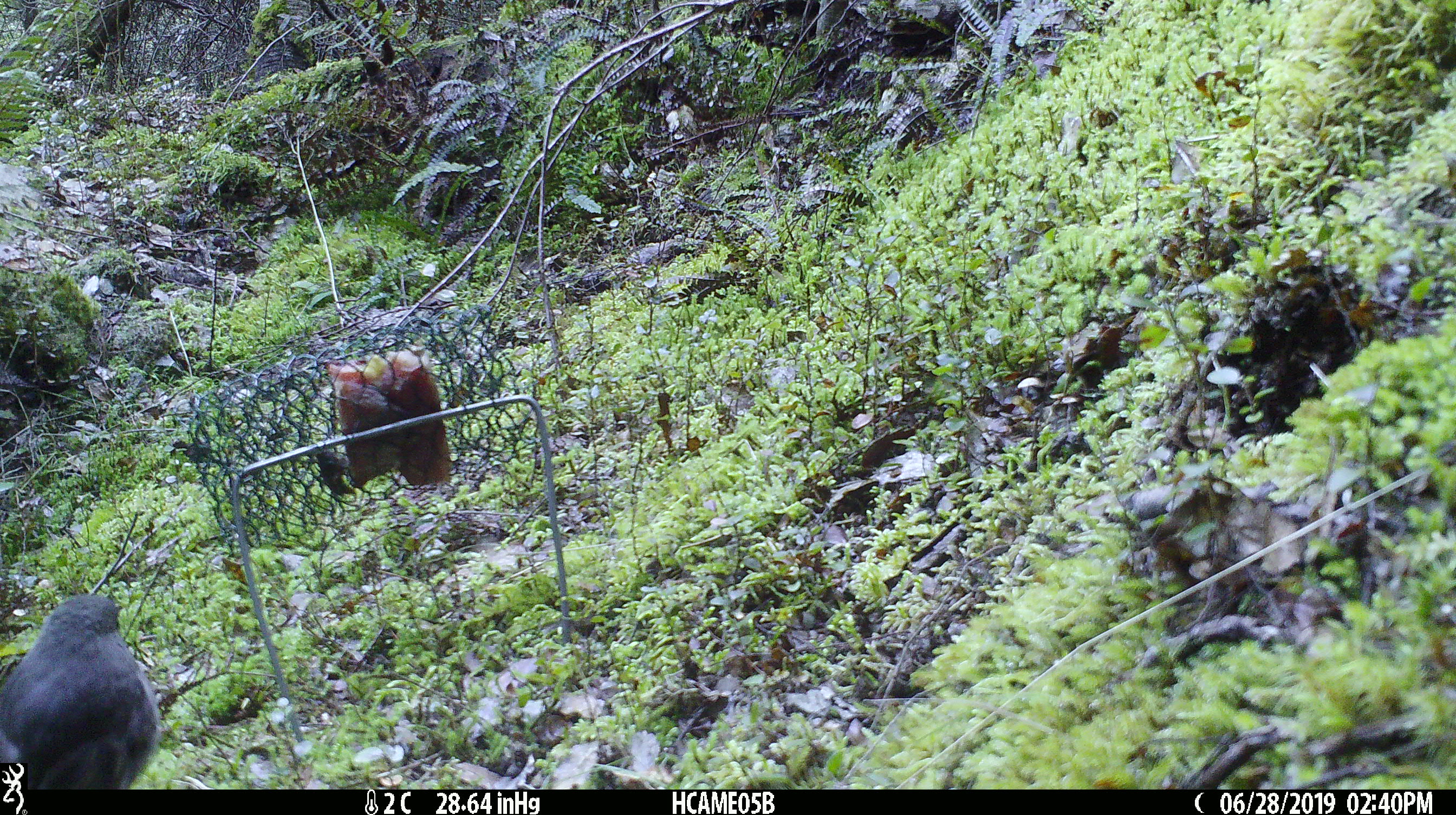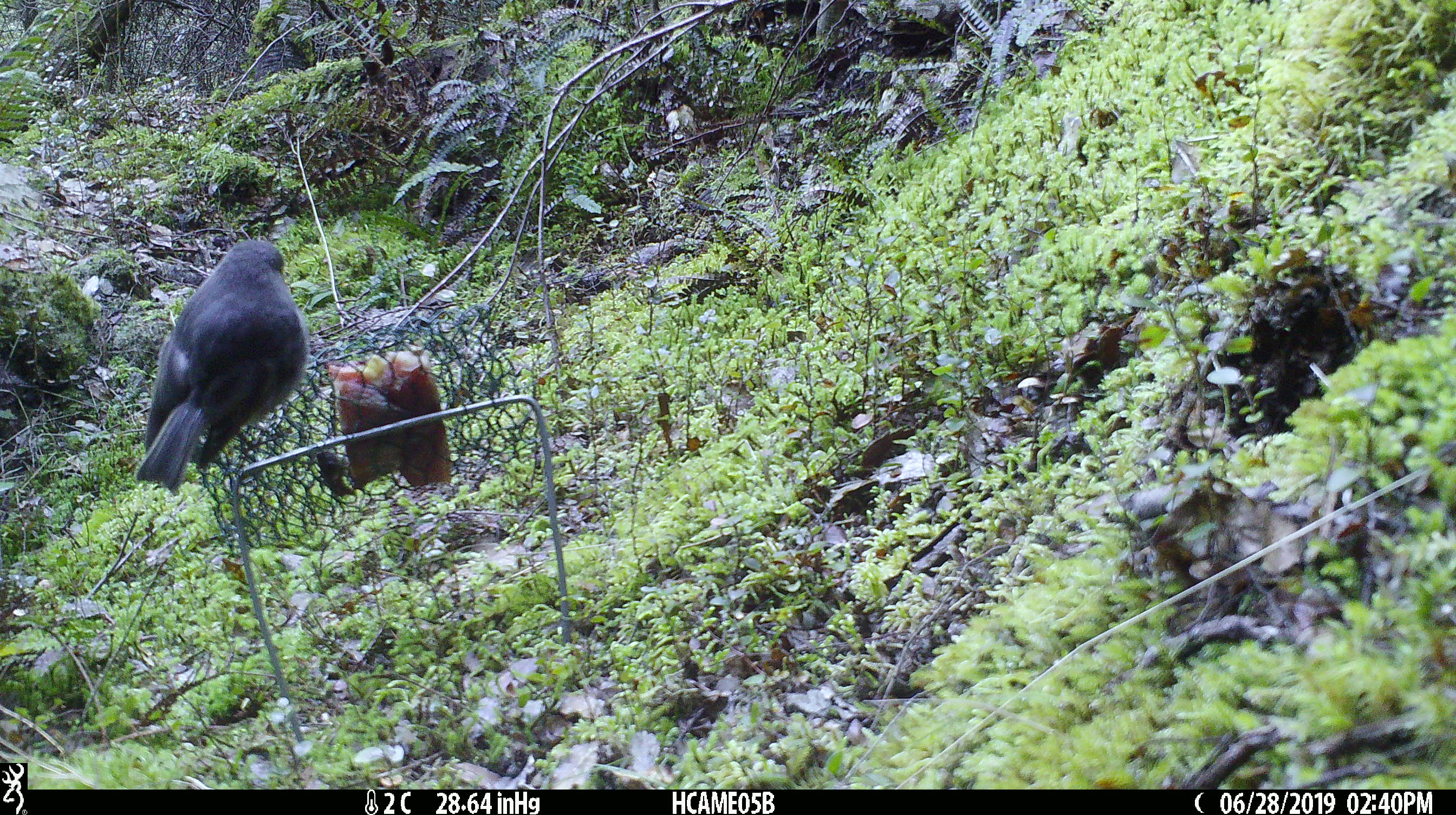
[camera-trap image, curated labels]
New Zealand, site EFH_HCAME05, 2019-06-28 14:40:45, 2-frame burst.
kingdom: Animalia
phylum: Chordata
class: Aves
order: Passeriformes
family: Petroicidae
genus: Petroica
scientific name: Petroica australis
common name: new zealand robin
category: robin